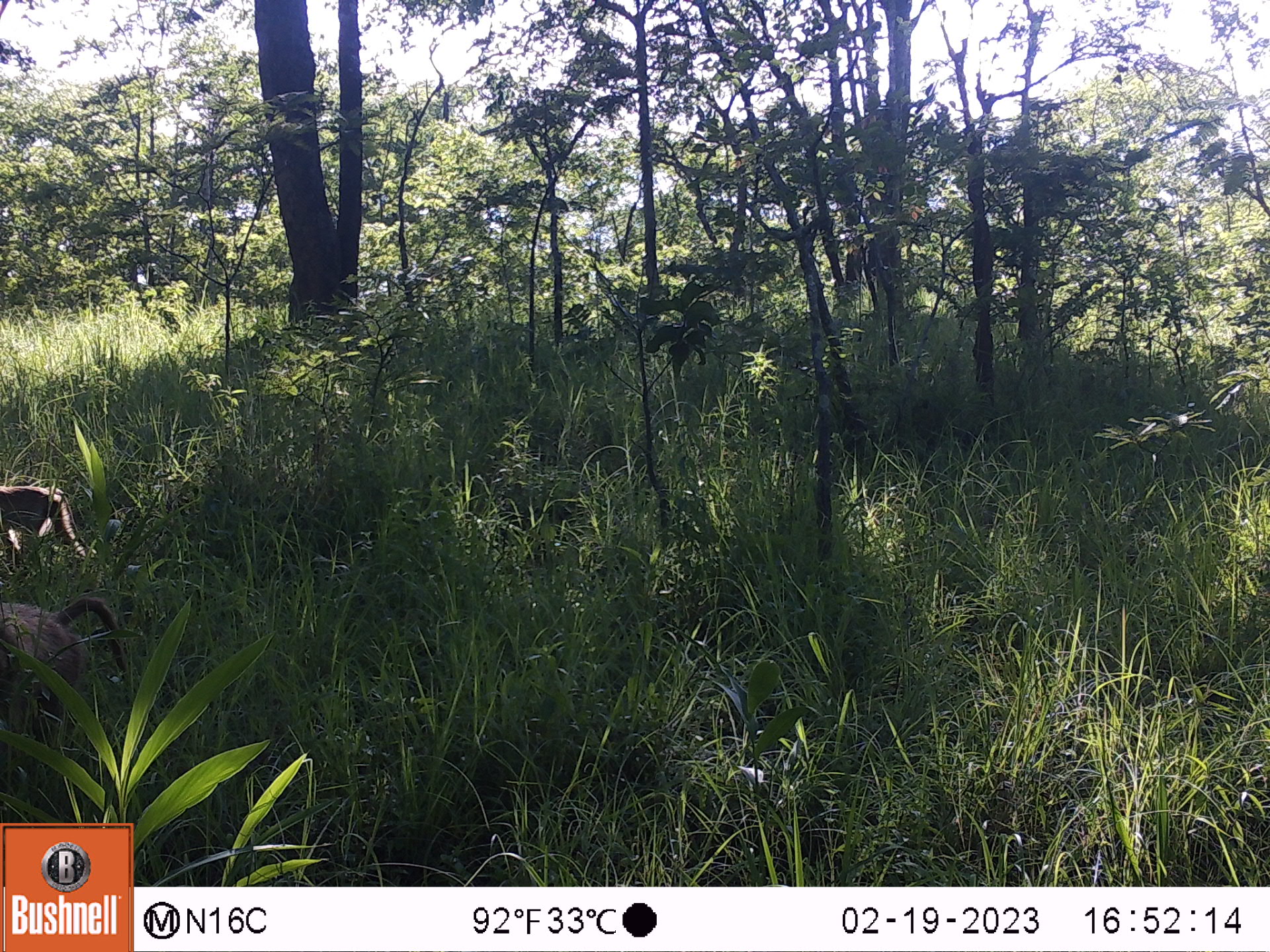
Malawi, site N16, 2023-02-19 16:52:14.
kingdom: Animalia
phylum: Chordata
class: Mammalia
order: Primates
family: Cercopithecidae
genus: Papio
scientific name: Papio cynocephalus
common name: yellow baboon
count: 2